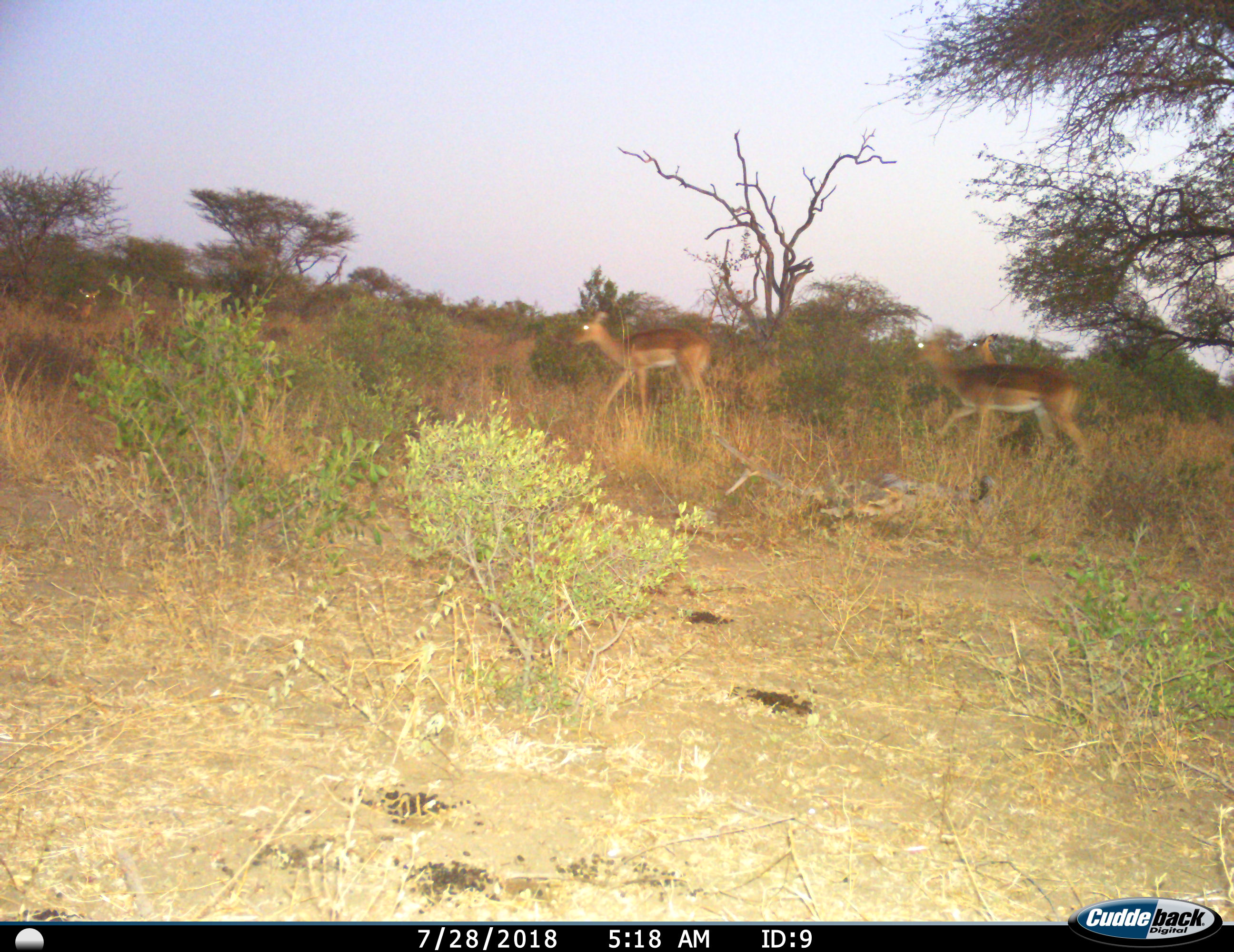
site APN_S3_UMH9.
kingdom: Animalia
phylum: Chordata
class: Mammalia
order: Artiodactyla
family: Bovidae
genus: Aepyceros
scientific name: Aepyceros melampus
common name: impala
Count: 4.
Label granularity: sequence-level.